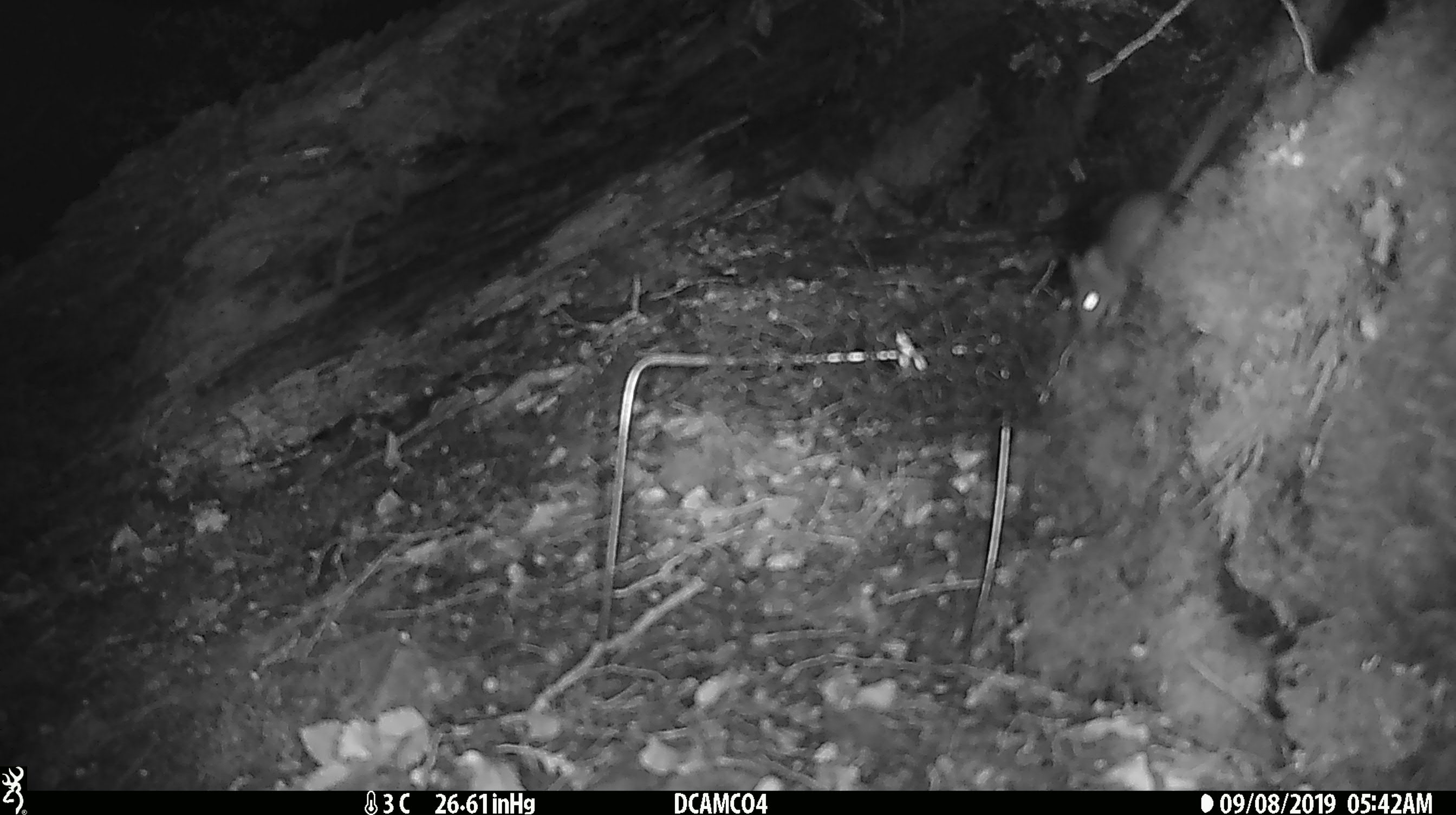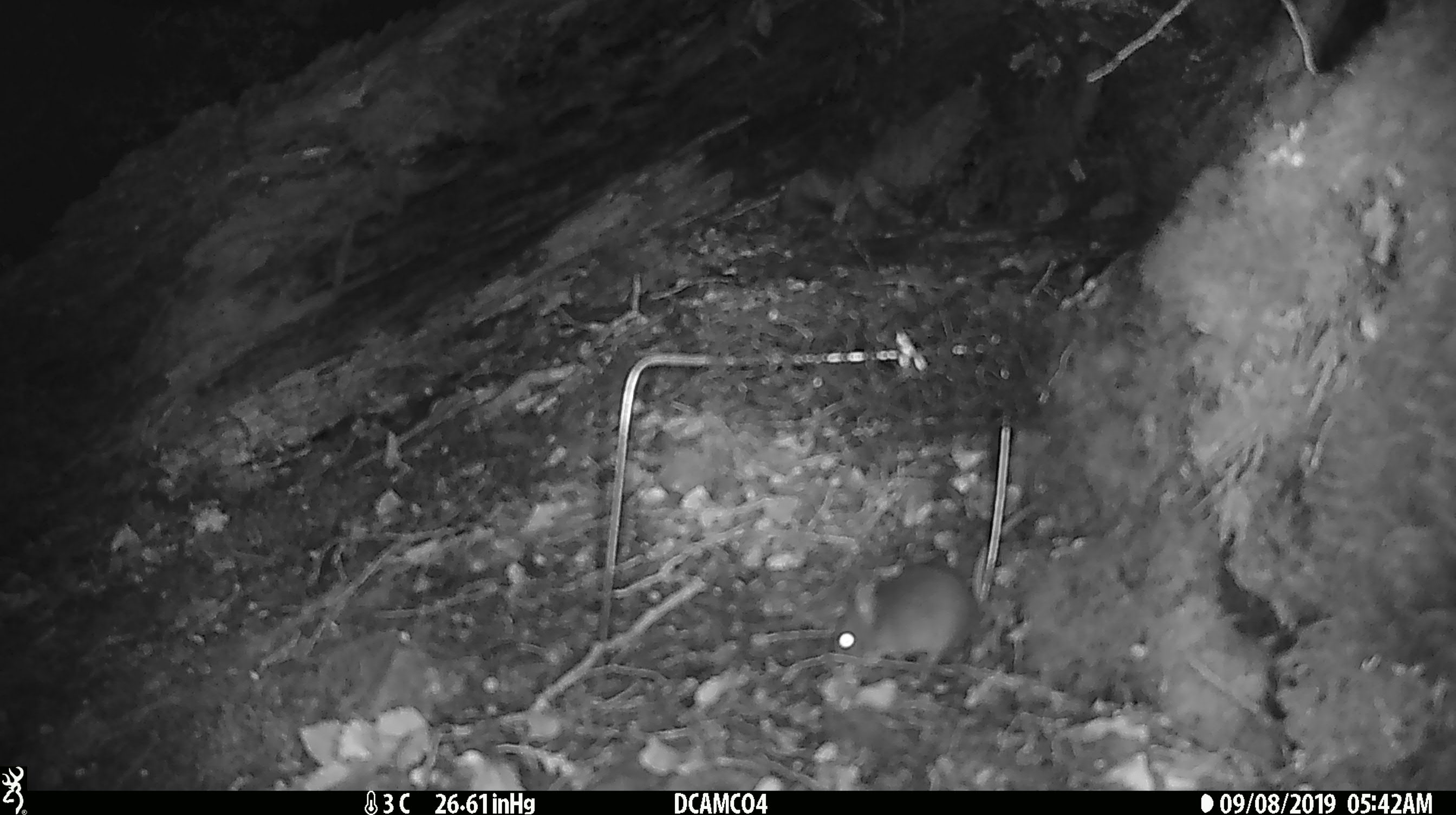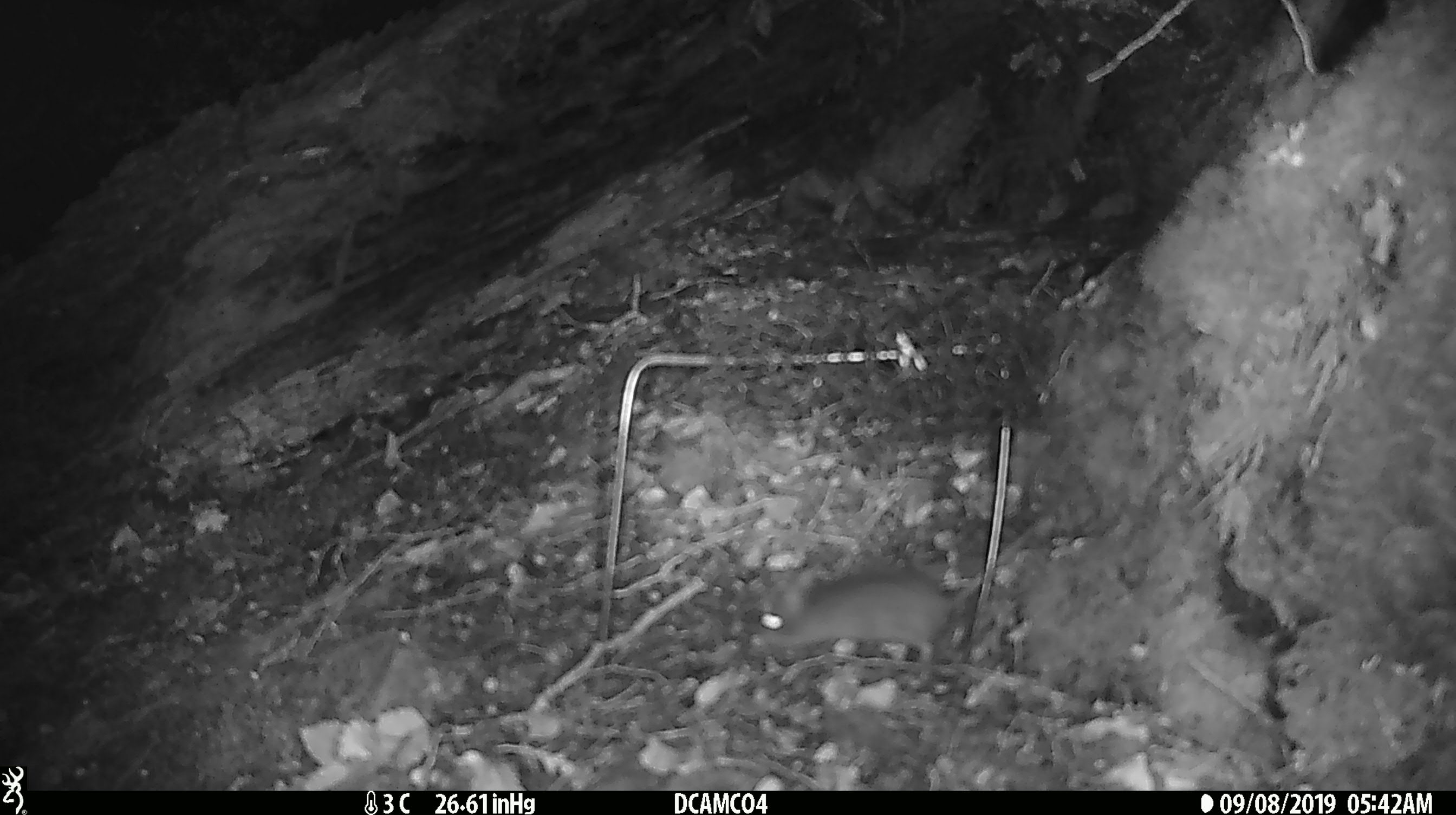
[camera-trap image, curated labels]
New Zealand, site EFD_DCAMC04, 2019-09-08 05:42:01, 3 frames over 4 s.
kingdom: Animalia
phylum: Chordata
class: Mammalia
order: Rodentia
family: Muridae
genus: Mus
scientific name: Mus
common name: mouse